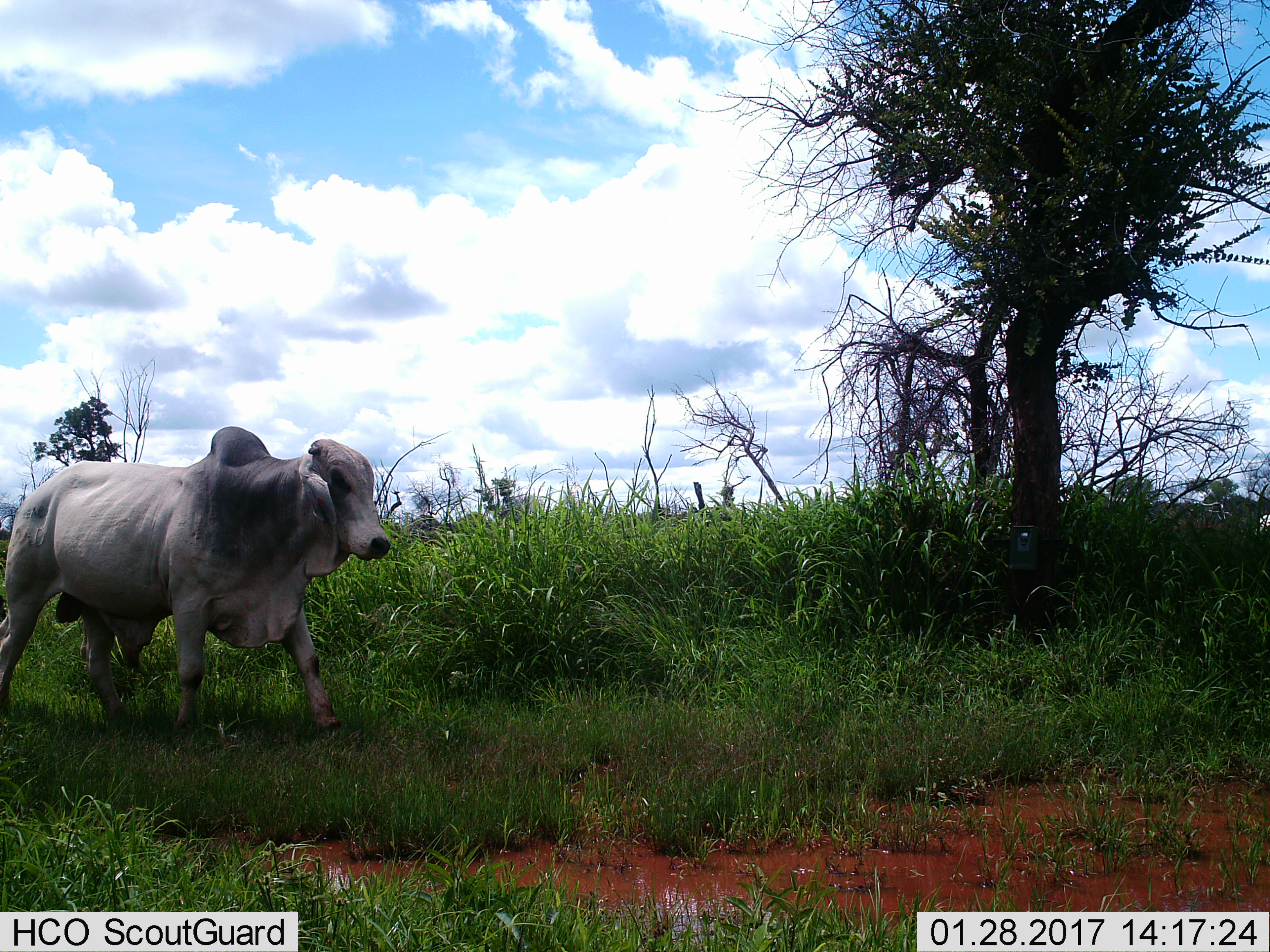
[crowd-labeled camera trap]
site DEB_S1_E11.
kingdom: Animalia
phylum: Chordata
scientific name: Vertebrata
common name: domestic animal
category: domesticanimal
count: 1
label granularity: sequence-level